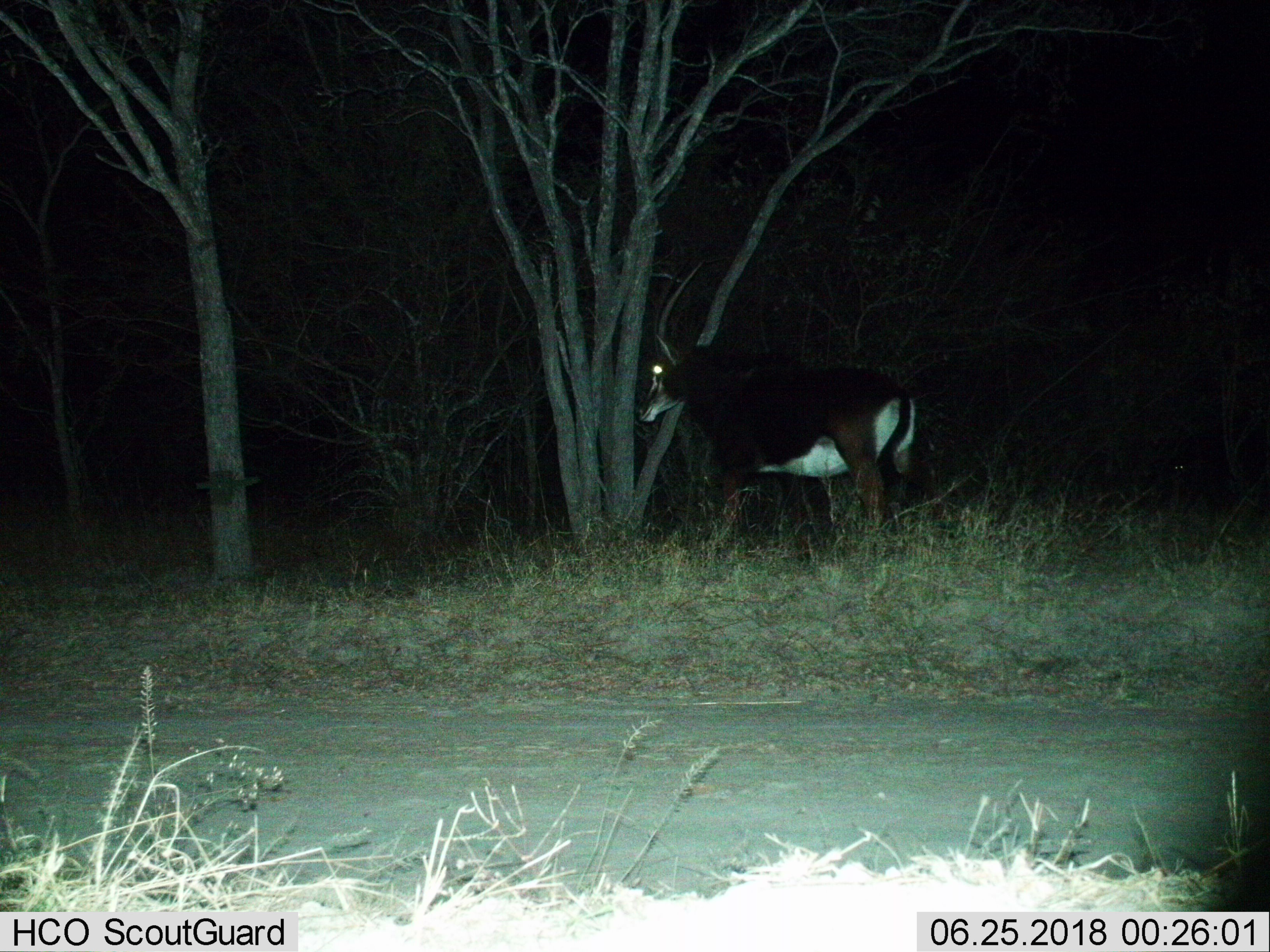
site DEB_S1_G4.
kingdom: Animalia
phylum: Chordata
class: Mammalia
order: Artiodactyla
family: Bovidae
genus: Hippotragus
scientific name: Hippotragus niger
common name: sable antelope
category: sable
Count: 1.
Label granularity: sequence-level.